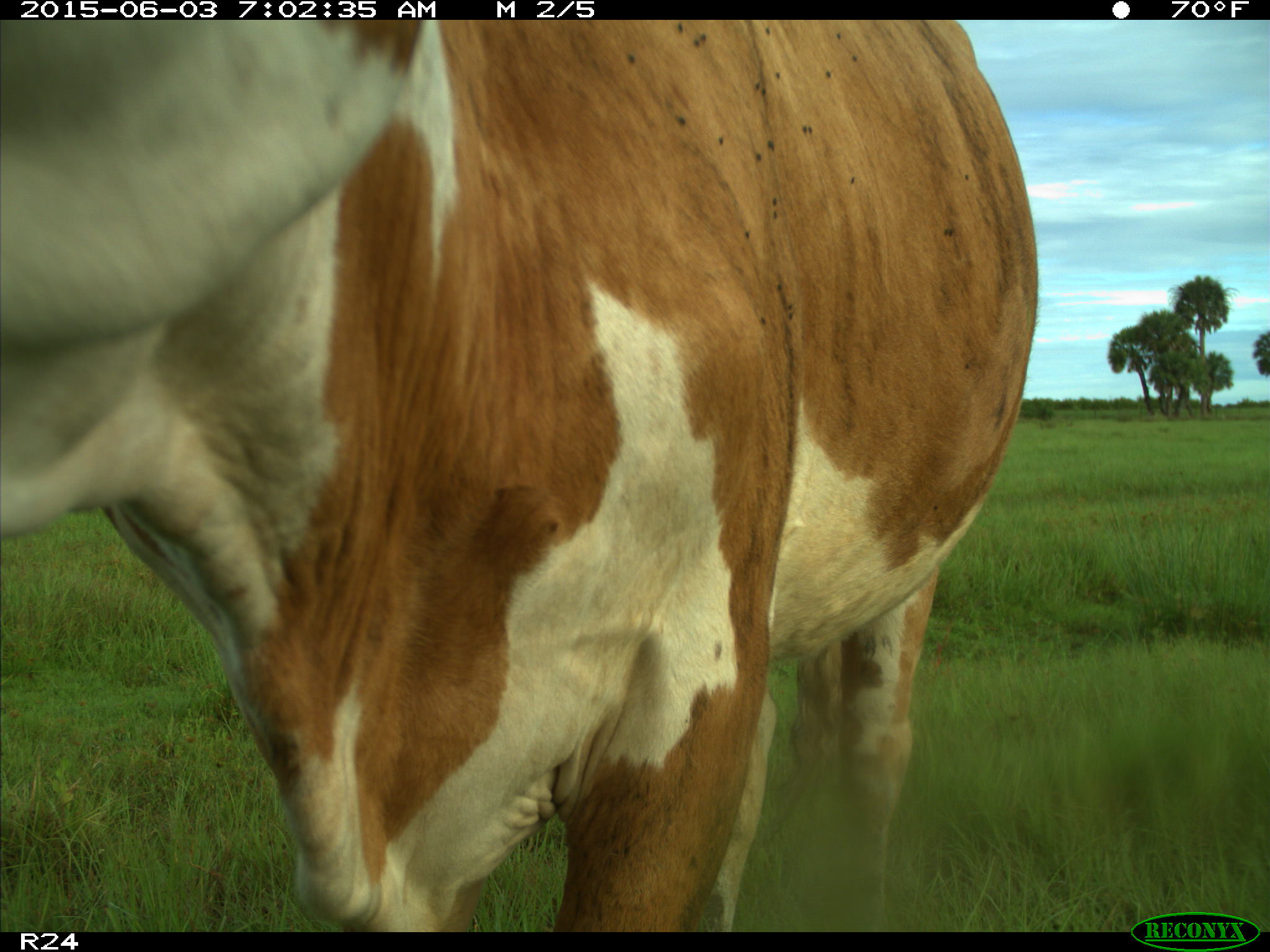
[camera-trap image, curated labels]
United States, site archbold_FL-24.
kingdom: Animalia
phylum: Chordata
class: Mammalia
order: Artiodactyla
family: Bovidae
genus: Bos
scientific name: Bos taurus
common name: domestic cow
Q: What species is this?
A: Bos taurus (domestic cow).